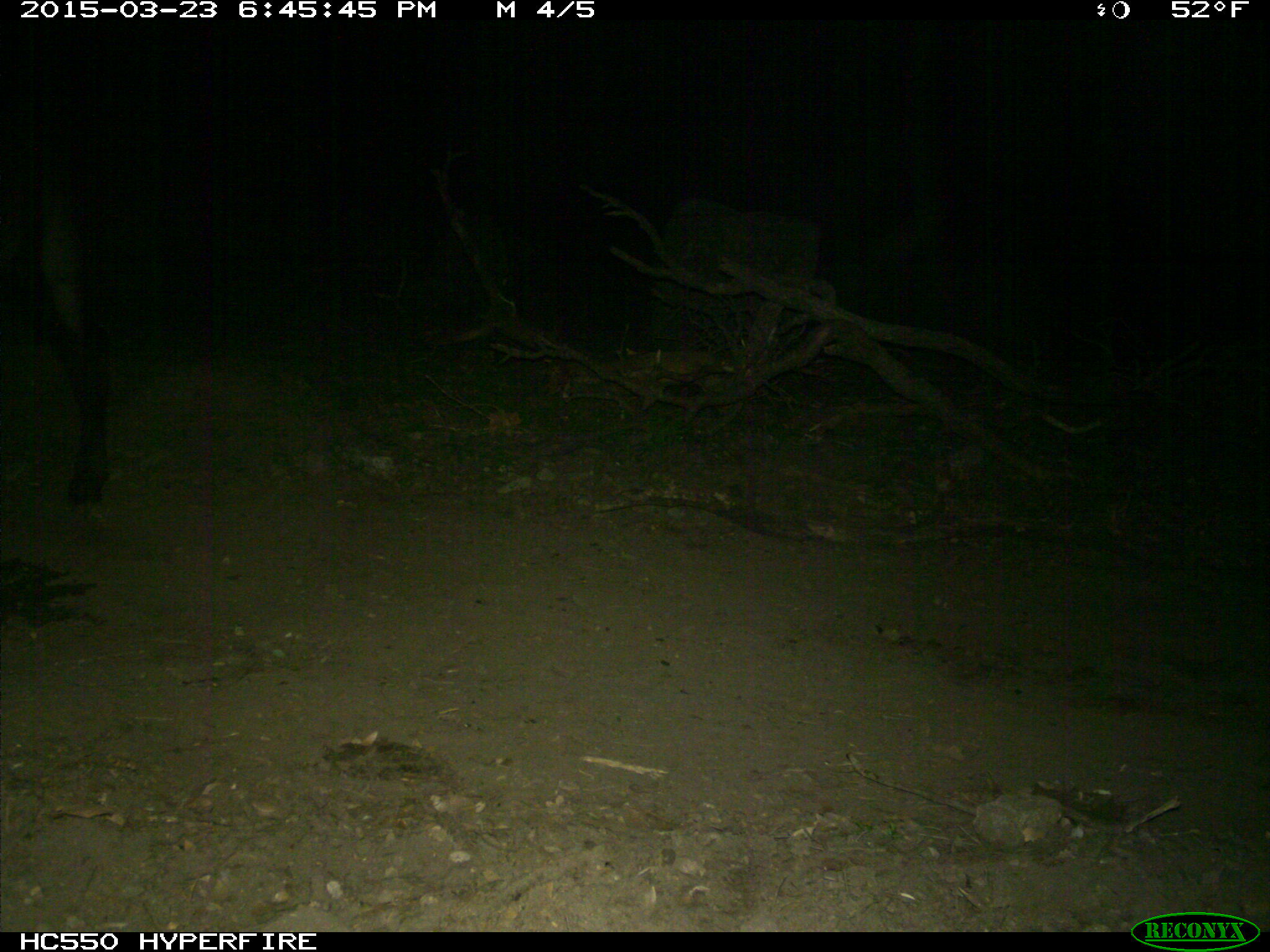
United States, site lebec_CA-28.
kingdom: Animalia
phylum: Chordata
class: Mammalia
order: Artiodactyla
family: Bovidae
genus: Bos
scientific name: Bos taurus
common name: domestic cow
Bos taurus (domestic cow).